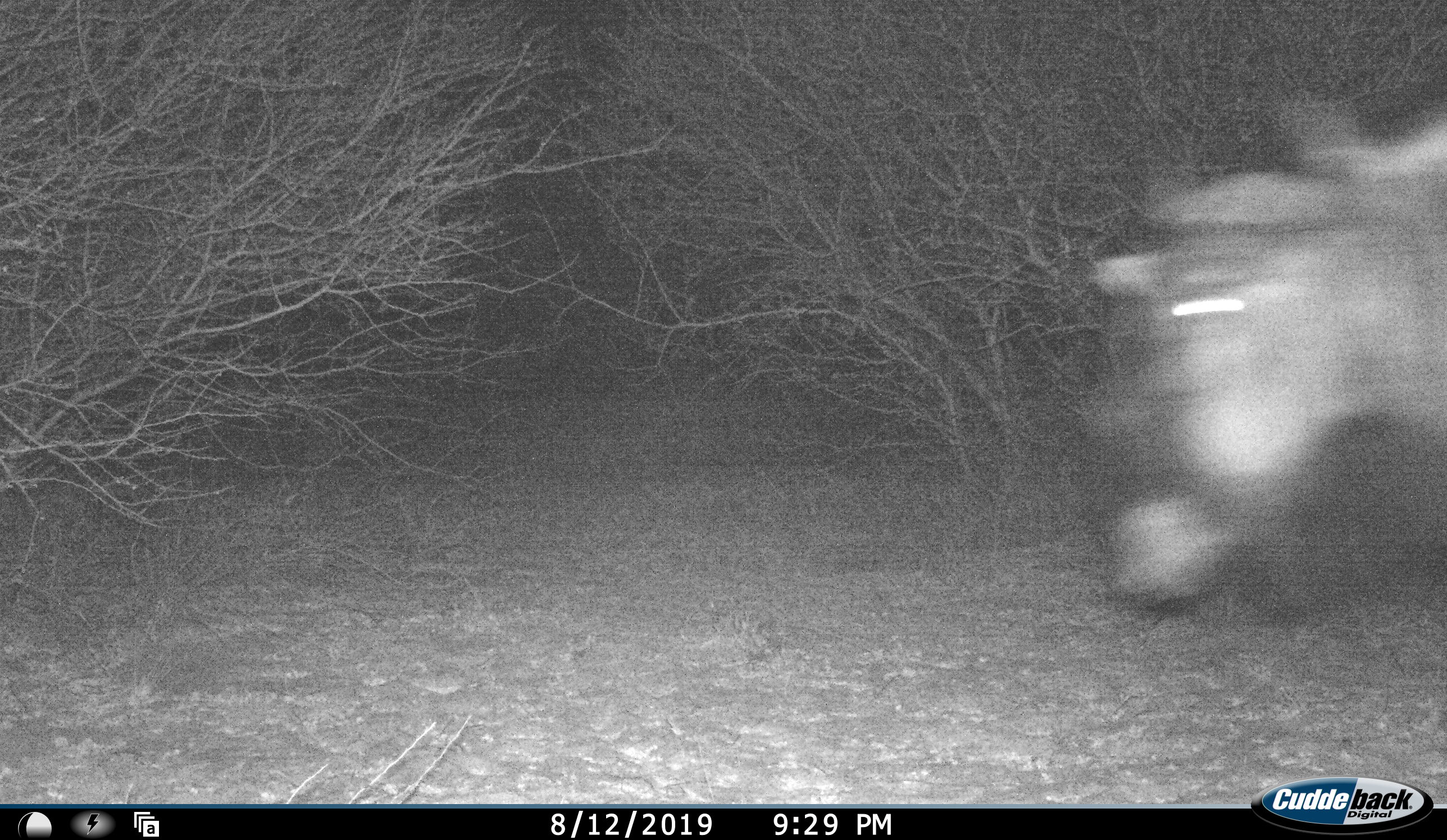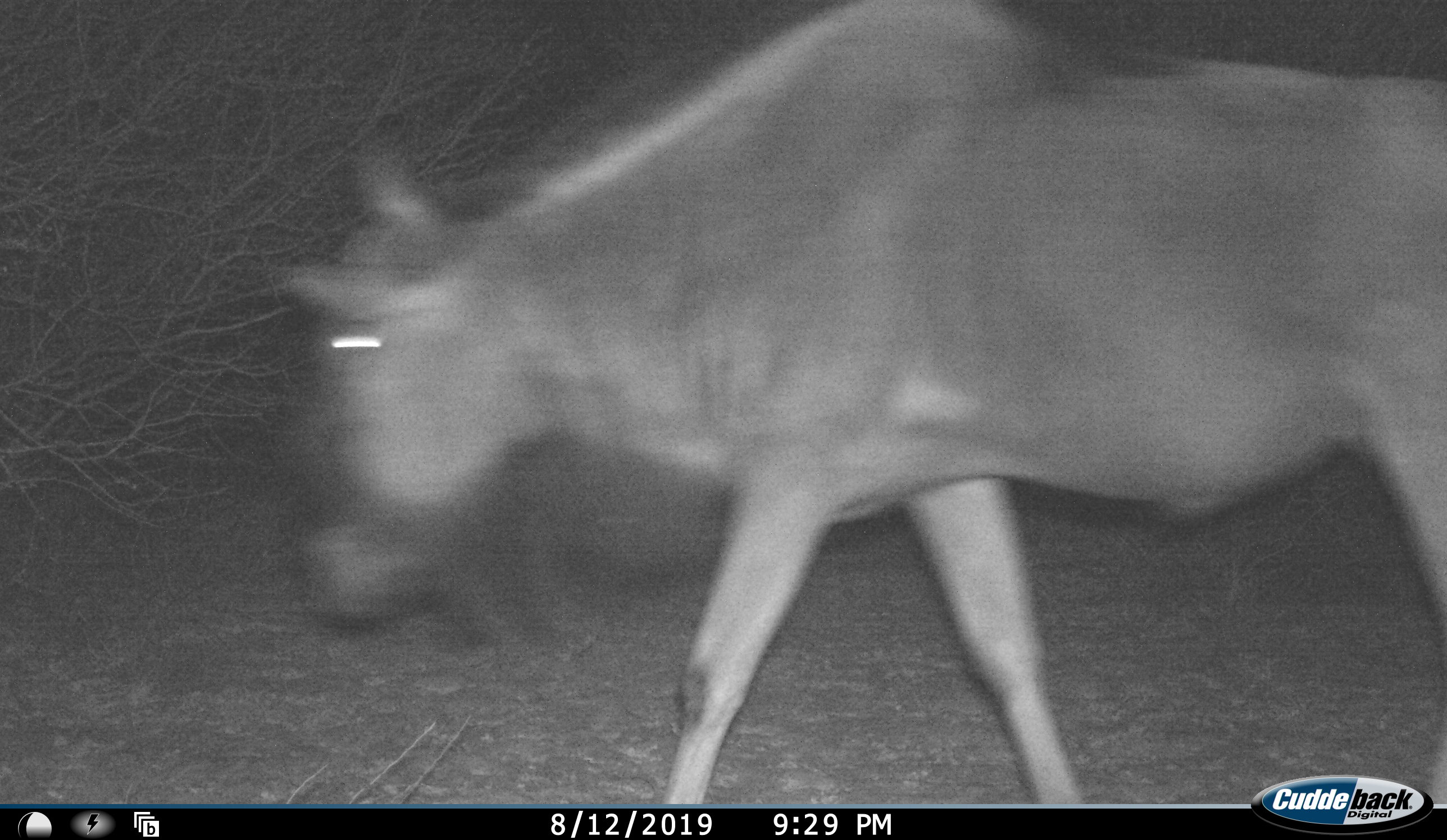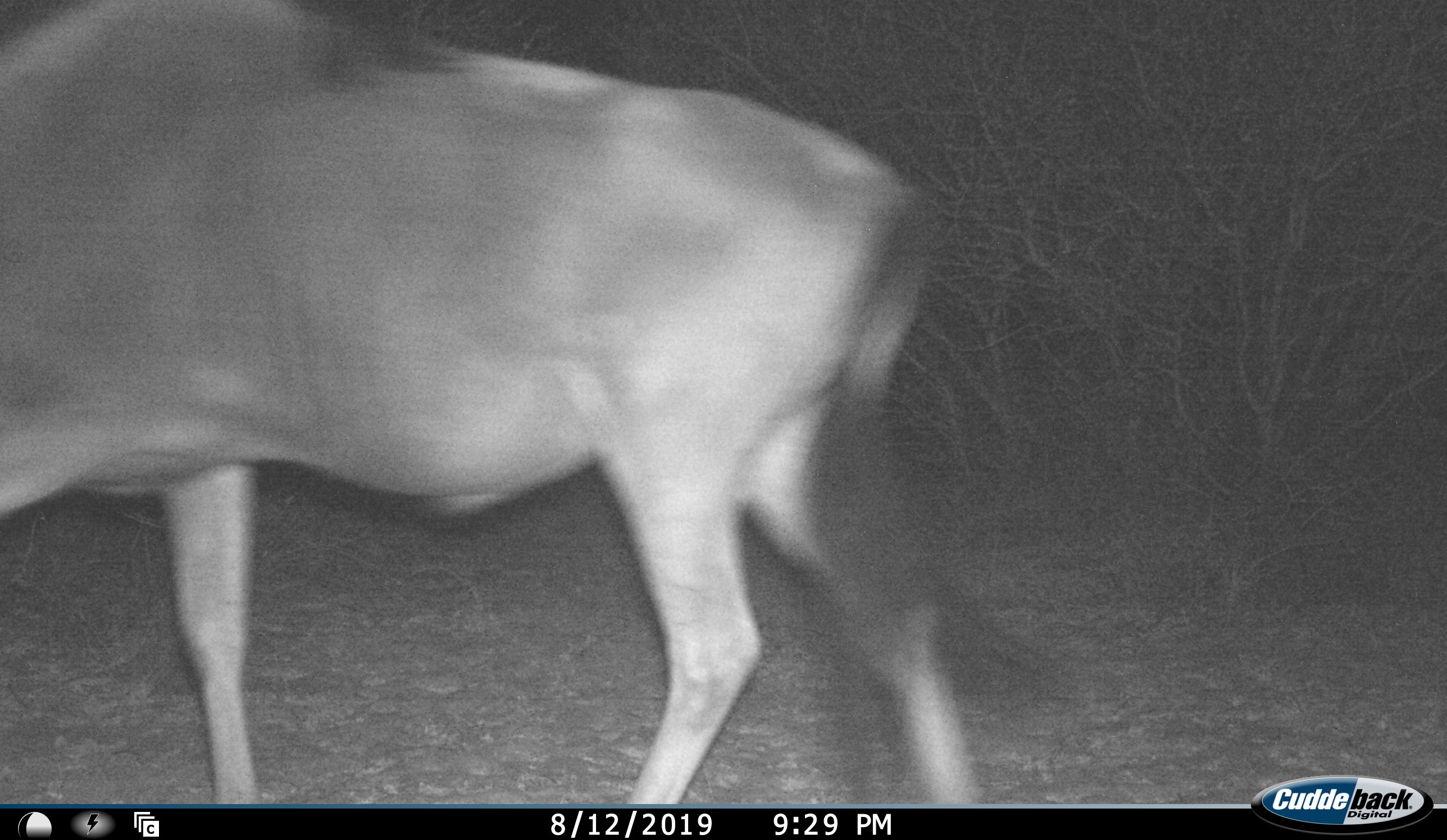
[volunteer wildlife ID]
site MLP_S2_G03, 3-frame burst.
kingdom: Animalia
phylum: Chordata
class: Mammalia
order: Artiodactyla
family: Bovidae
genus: Connochaetes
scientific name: Connochaetes taurinus taurinus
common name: blue wildebeest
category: wildebeestblue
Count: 1.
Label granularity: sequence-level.